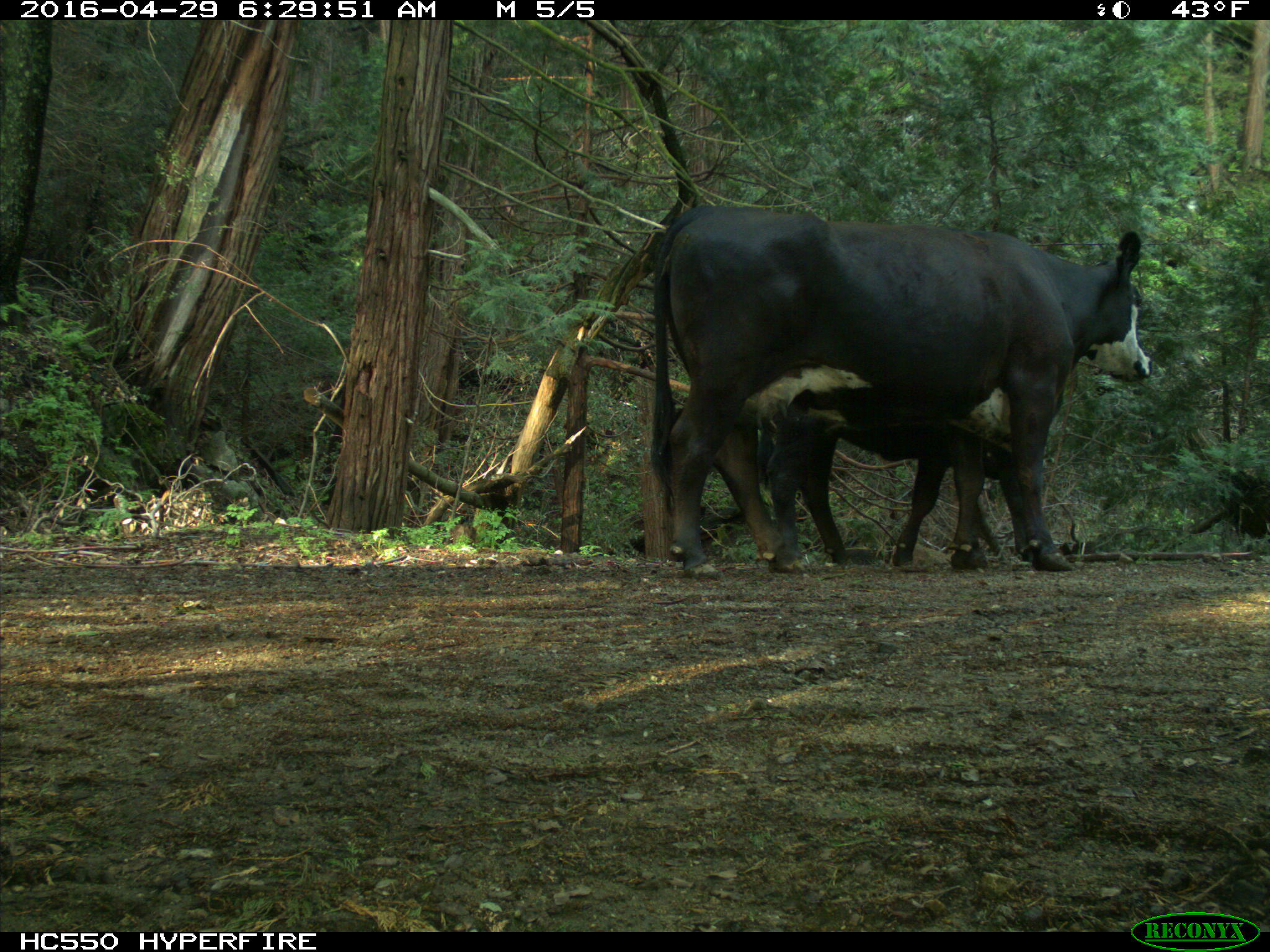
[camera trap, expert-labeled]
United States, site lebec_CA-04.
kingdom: Animalia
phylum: Chordata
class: Mammalia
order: Artiodactyla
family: Bovidae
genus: Bos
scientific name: Bos taurus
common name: domestic cow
Bos taurus (domestic cow).